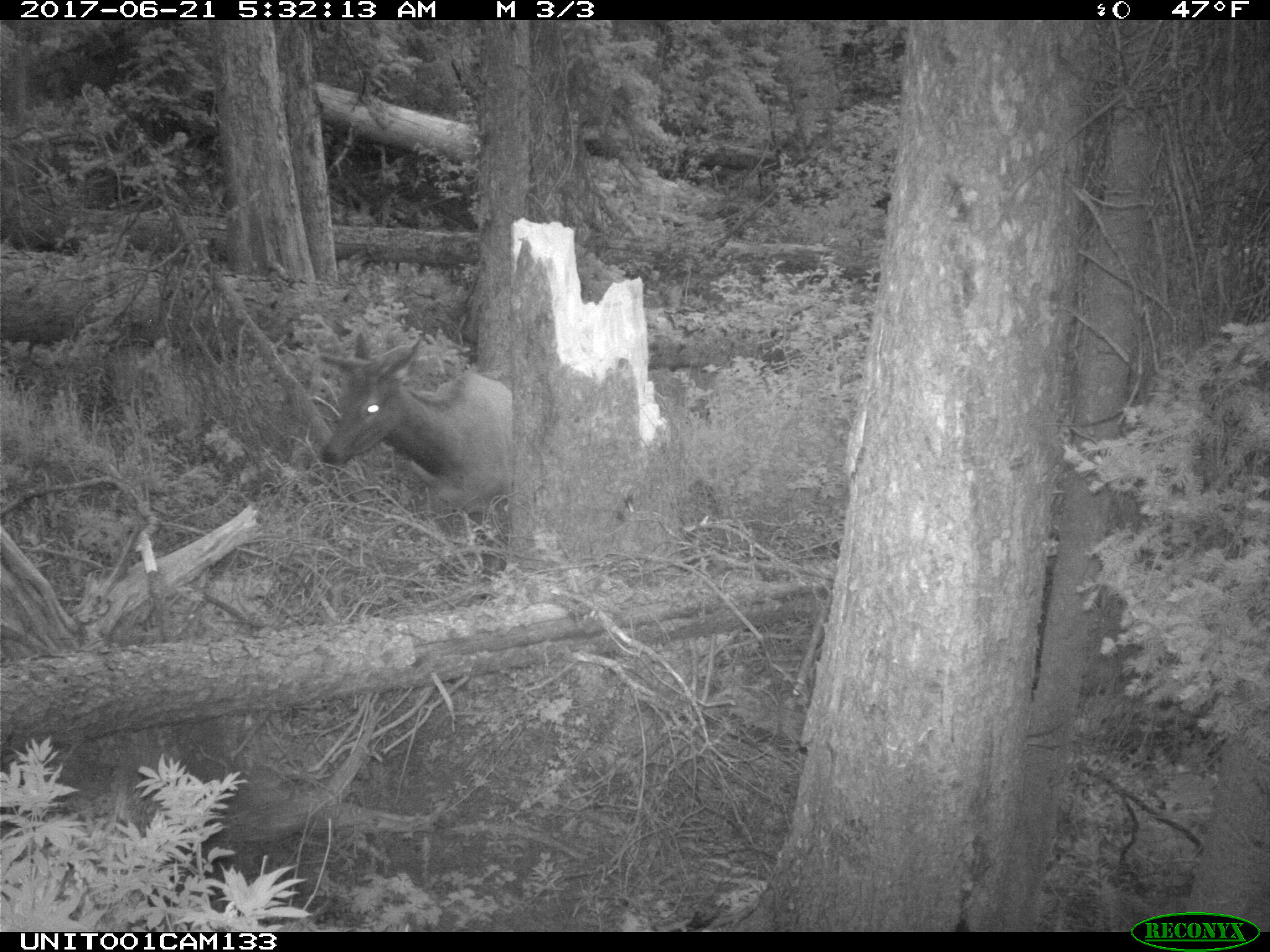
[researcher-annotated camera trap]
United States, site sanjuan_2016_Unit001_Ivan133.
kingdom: Animalia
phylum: Chordata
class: Mammalia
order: Artiodactyla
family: Cervidae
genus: Cervus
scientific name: Cervus elaphus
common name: red deer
Cervus elaphus (red deer).